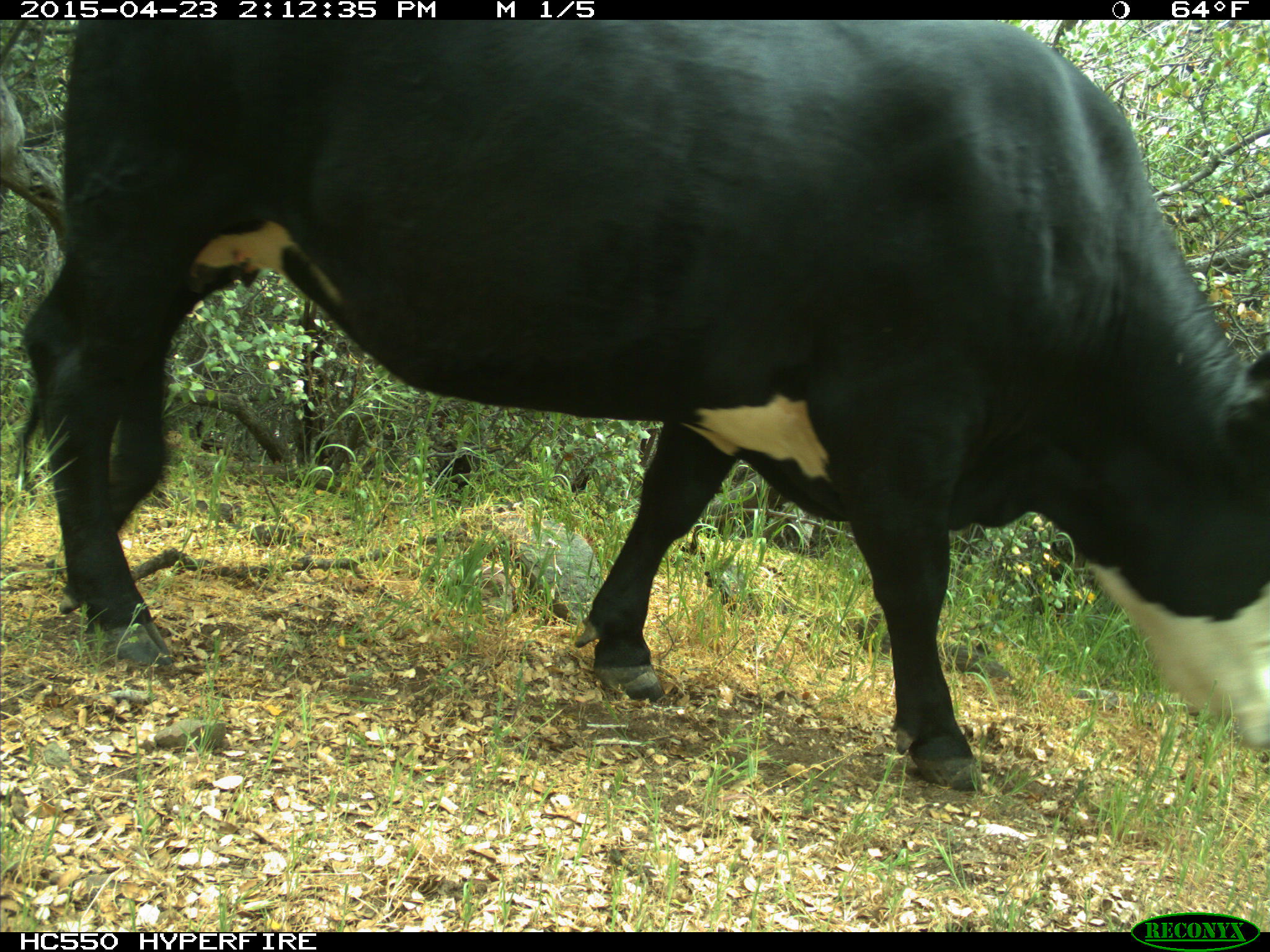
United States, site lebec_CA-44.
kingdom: Animalia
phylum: Chordata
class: Mammalia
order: Artiodactyla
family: Bovidae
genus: Bos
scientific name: Bos taurus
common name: domestic cow